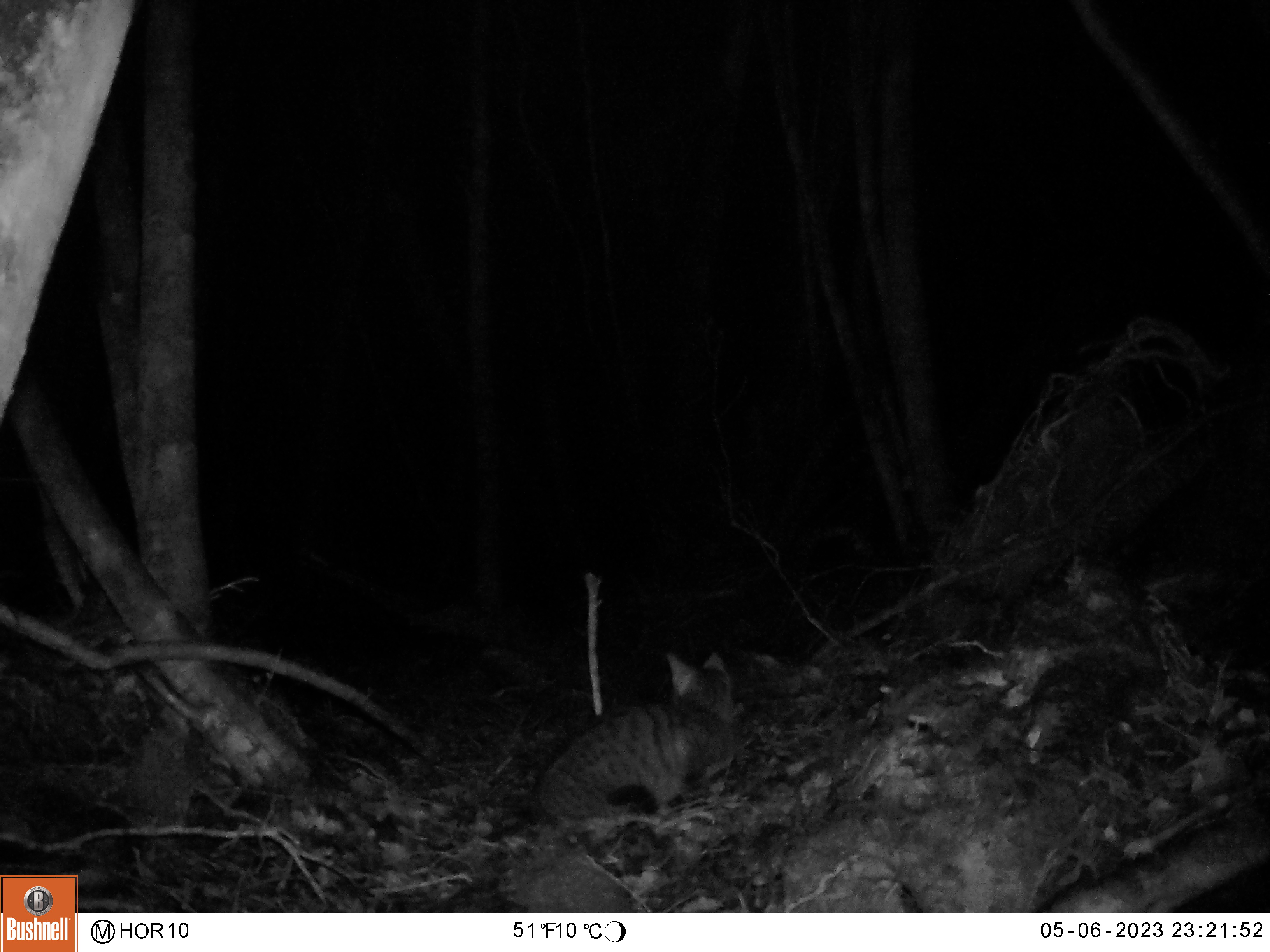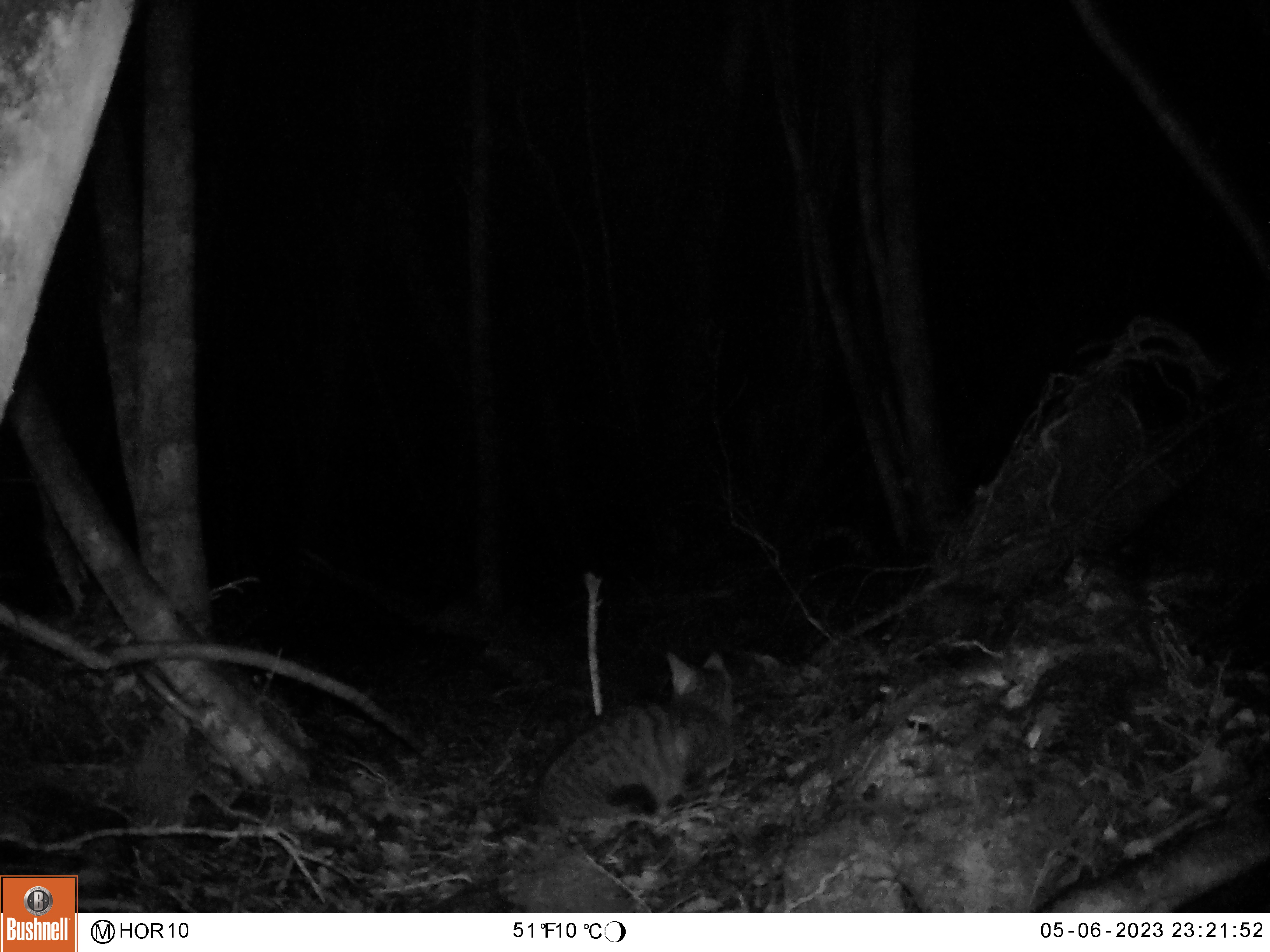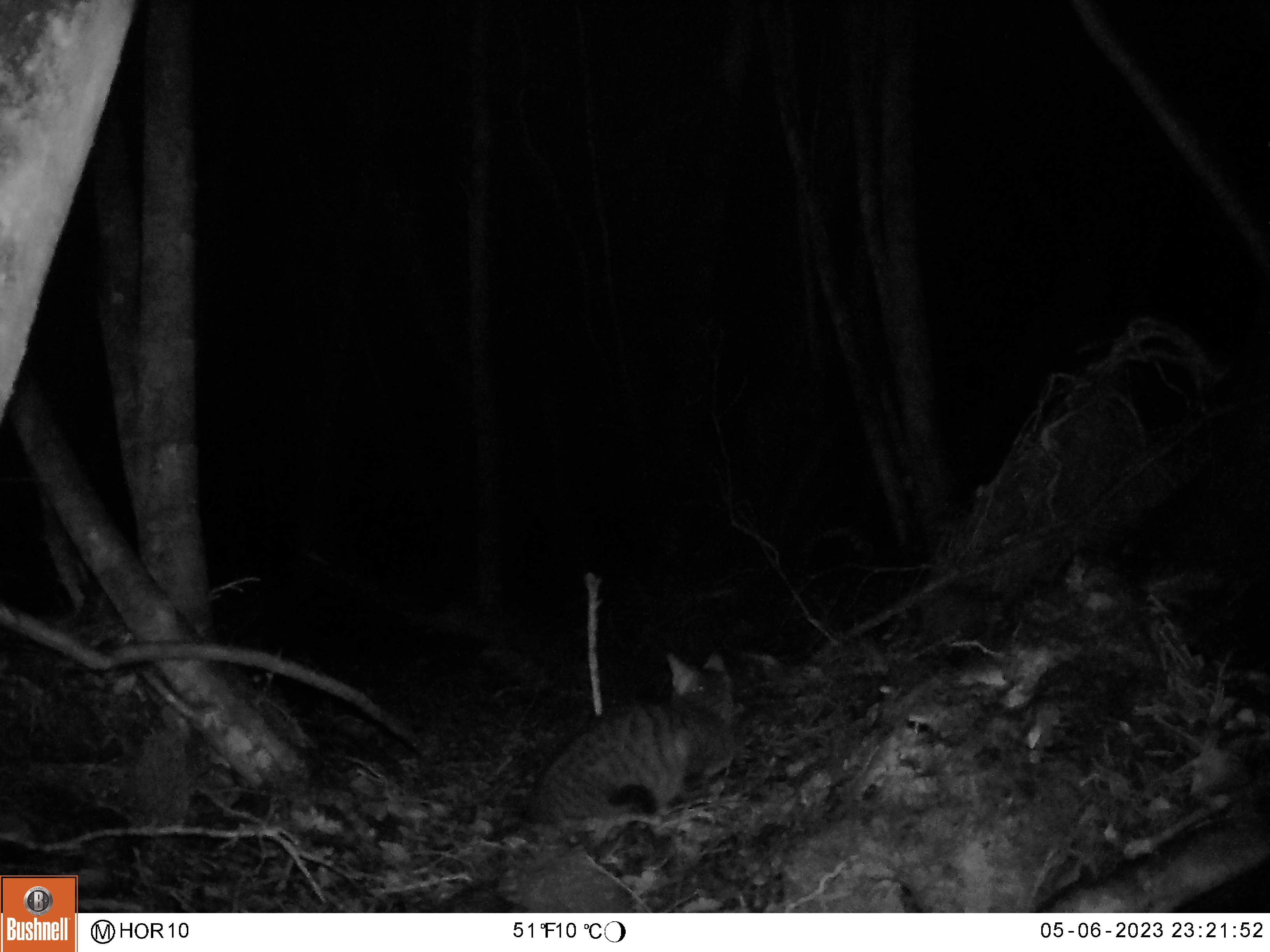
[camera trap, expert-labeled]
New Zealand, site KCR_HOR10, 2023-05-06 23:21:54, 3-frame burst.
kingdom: Animalia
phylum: Chordata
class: Mammalia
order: Carnivora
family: Felidae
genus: Felis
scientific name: Felis catus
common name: domestic cat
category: cat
Cat (domestic cat) (Felis catus).